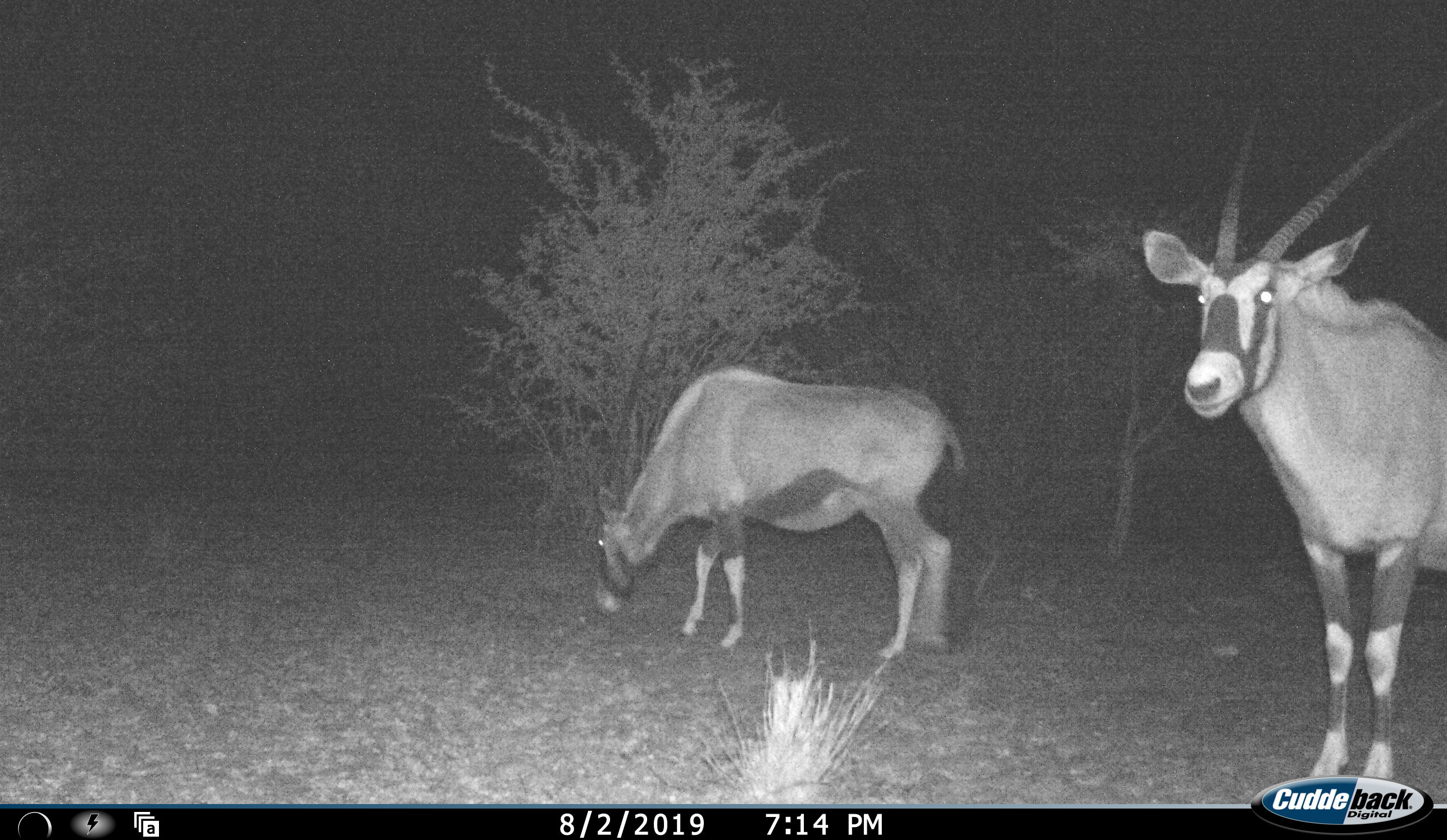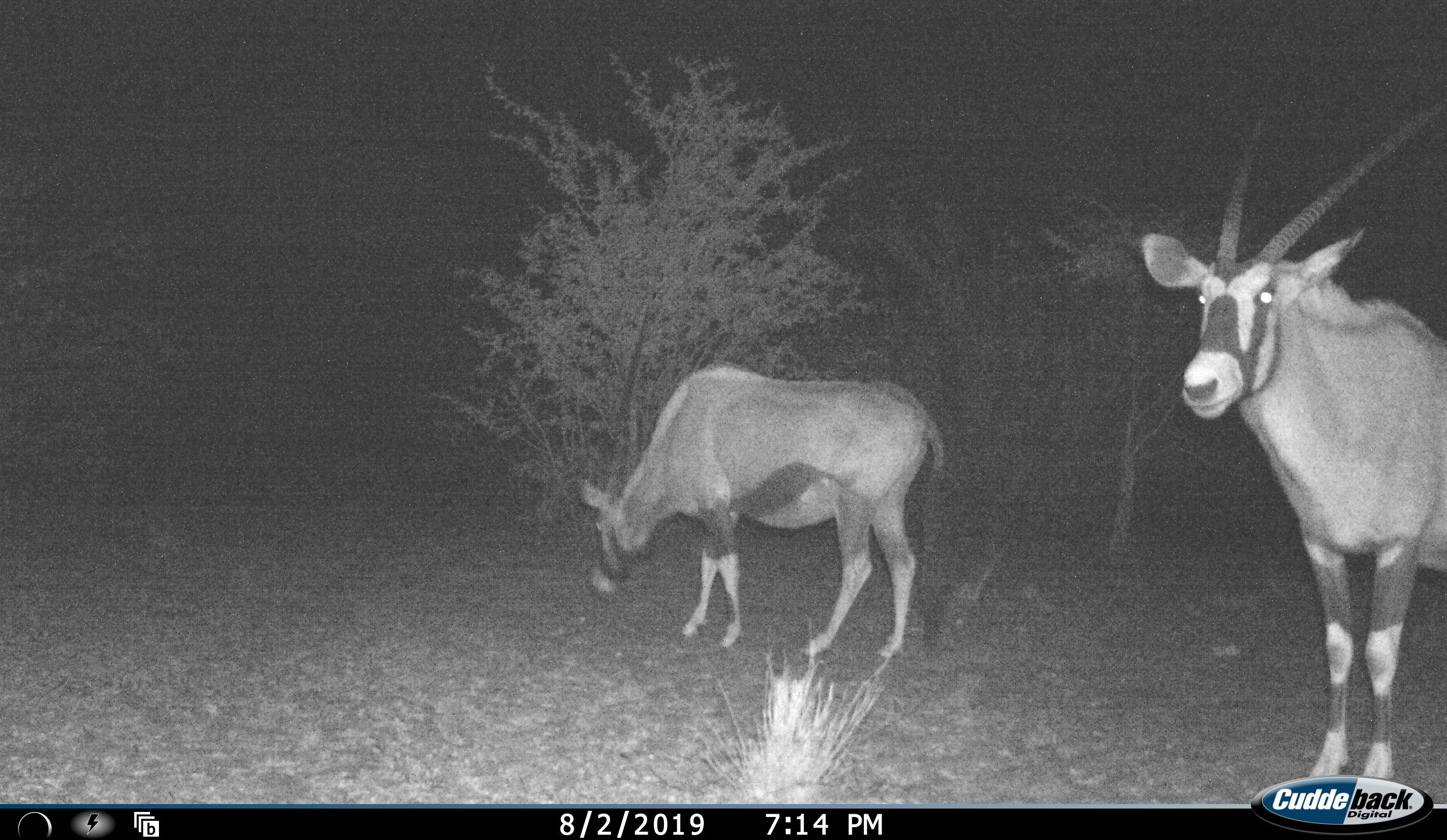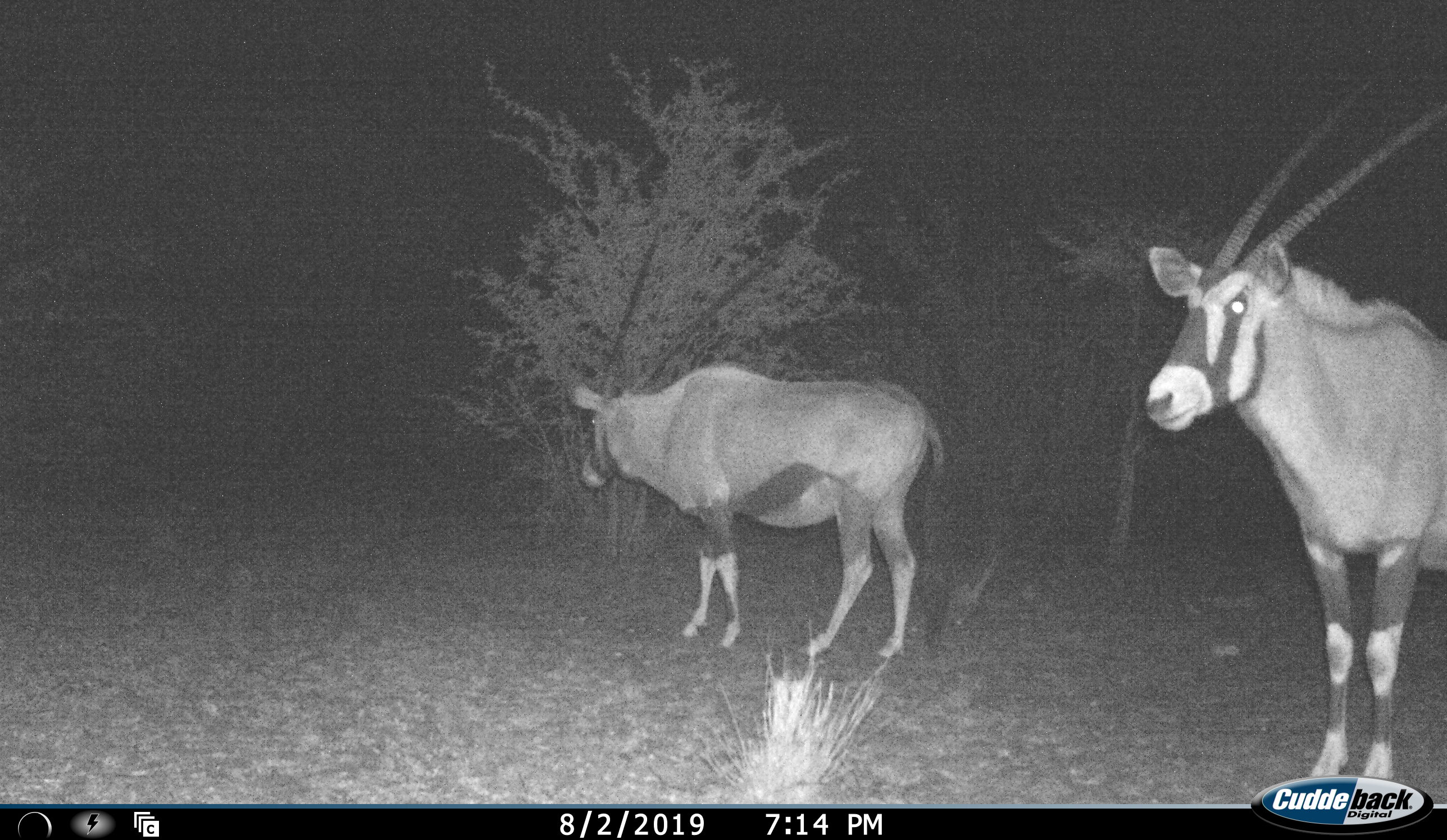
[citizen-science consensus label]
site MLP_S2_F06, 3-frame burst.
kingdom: Animalia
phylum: Chordata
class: Mammalia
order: Artiodactyla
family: Bovidae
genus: Oryx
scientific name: Oryx gazella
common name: gemsbok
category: oryx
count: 2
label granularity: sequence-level